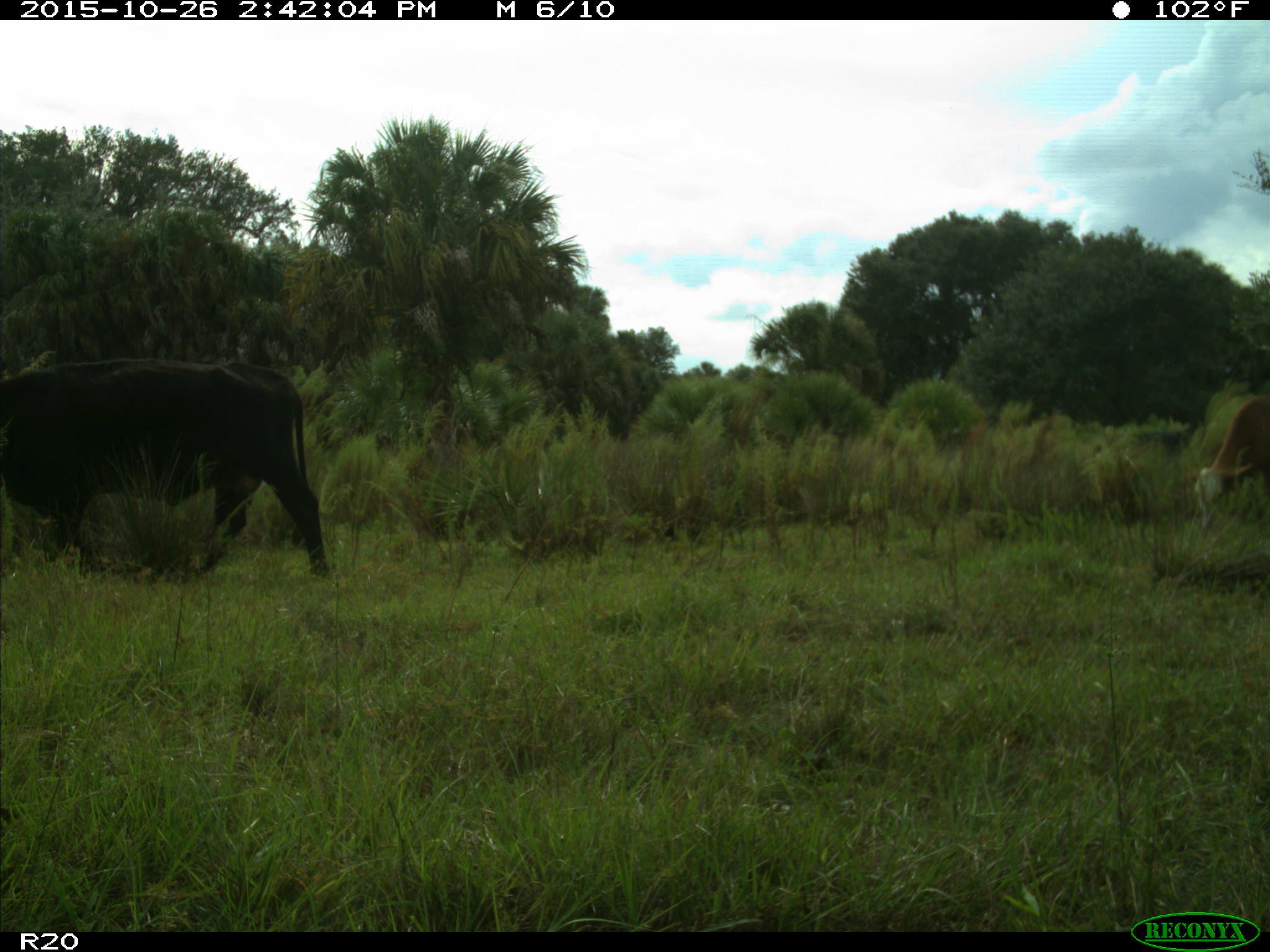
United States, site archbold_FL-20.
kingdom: Animalia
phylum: Chordata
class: Mammalia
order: Artiodactyla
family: Bovidae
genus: Bos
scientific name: Bos taurus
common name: domestic cow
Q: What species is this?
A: Bos taurus (domestic cow).